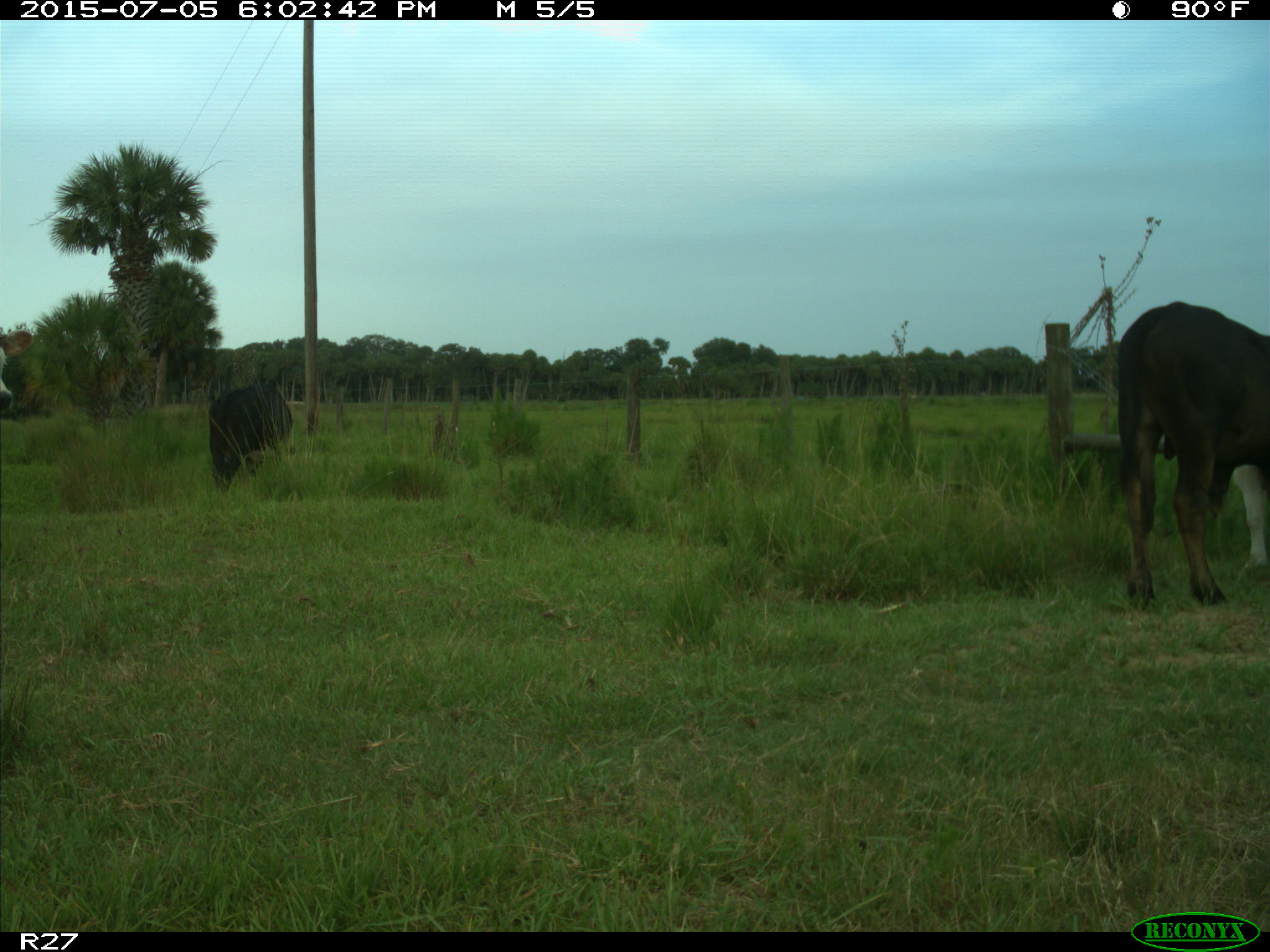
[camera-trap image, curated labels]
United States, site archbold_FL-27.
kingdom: Animalia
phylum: Chordata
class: Mammalia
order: Artiodactyla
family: Bovidae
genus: Bos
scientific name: Bos taurus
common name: domestic cow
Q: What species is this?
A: Bos taurus (domestic cow).